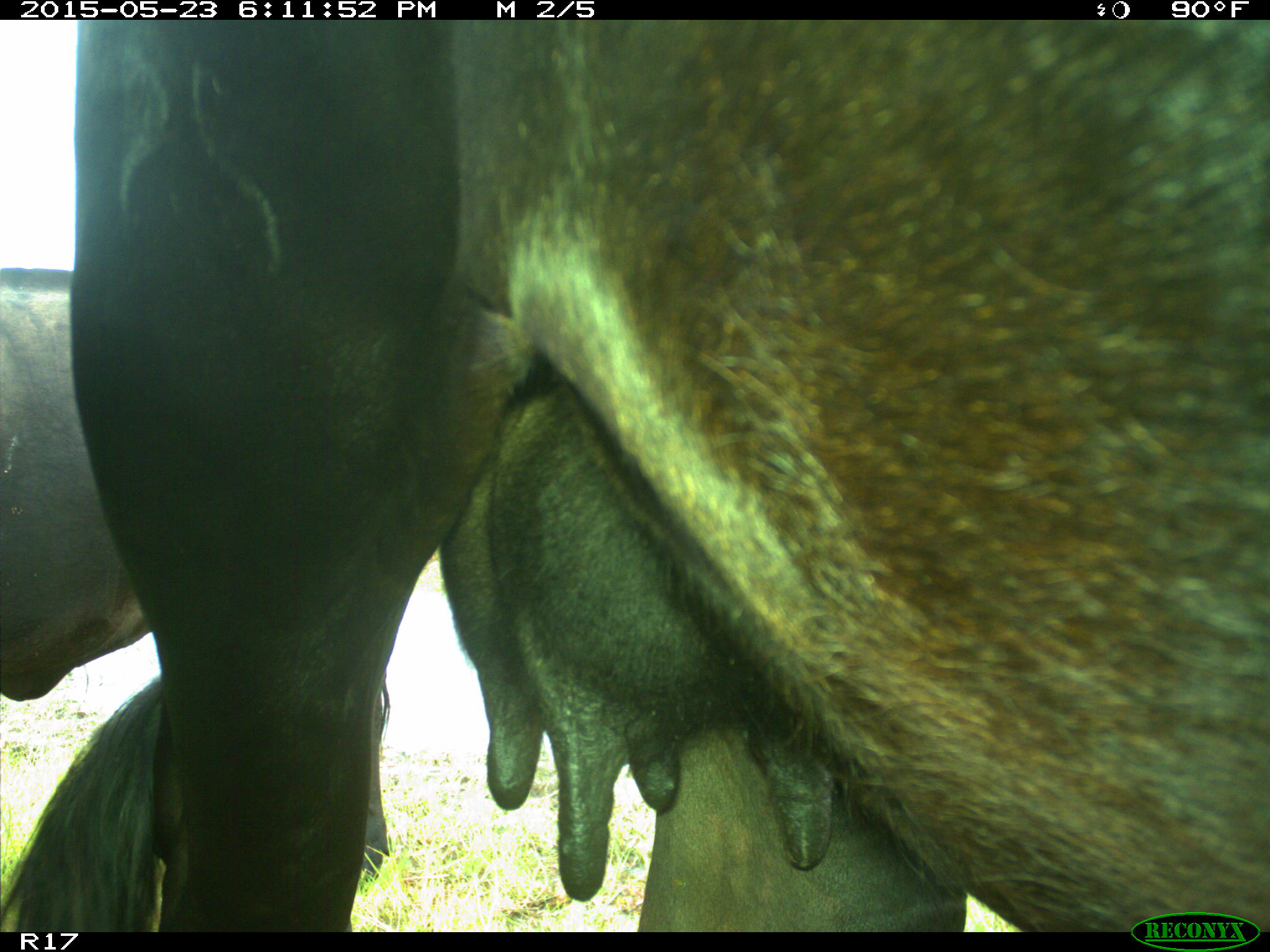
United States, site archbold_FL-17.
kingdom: Animalia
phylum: Chordata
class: Mammalia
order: Artiodactyla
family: Bovidae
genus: Bos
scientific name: Bos taurus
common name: domestic cow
Bos taurus (domestic cow).